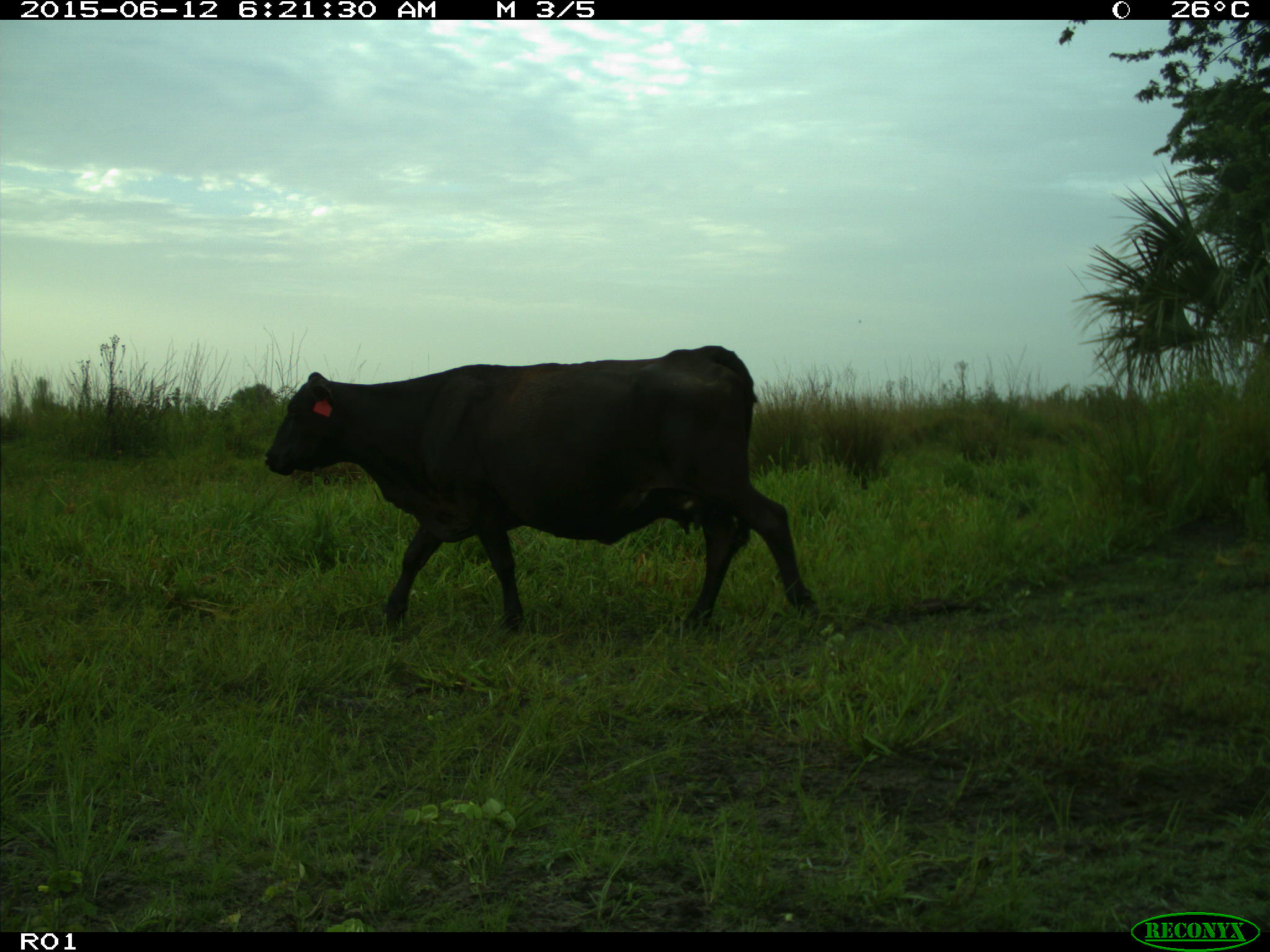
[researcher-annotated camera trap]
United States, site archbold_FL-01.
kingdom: Animalia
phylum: Chordata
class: Mammalia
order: Artiodactyla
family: Bovidae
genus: Bos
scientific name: Bos taurus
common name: domestic cow